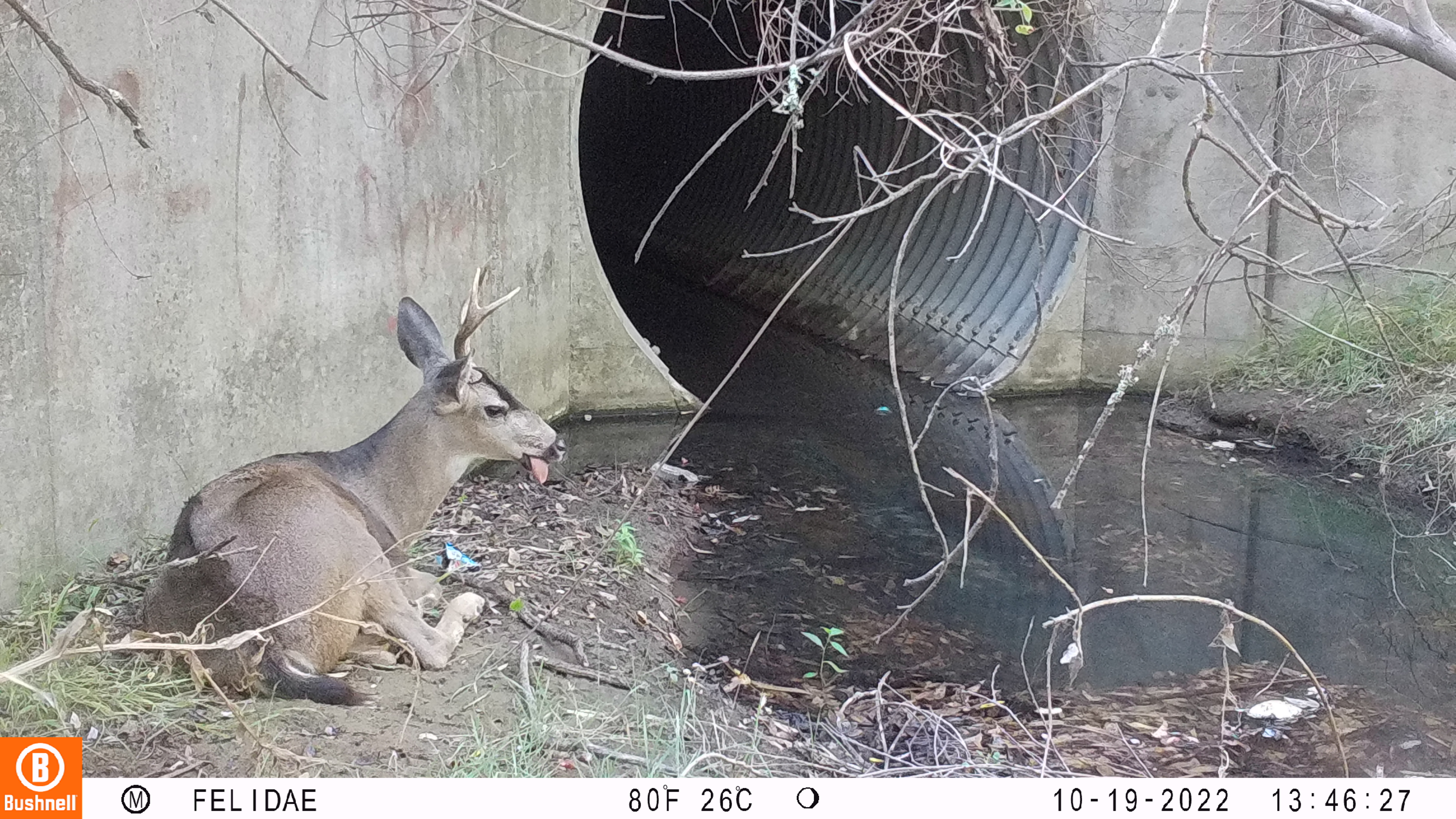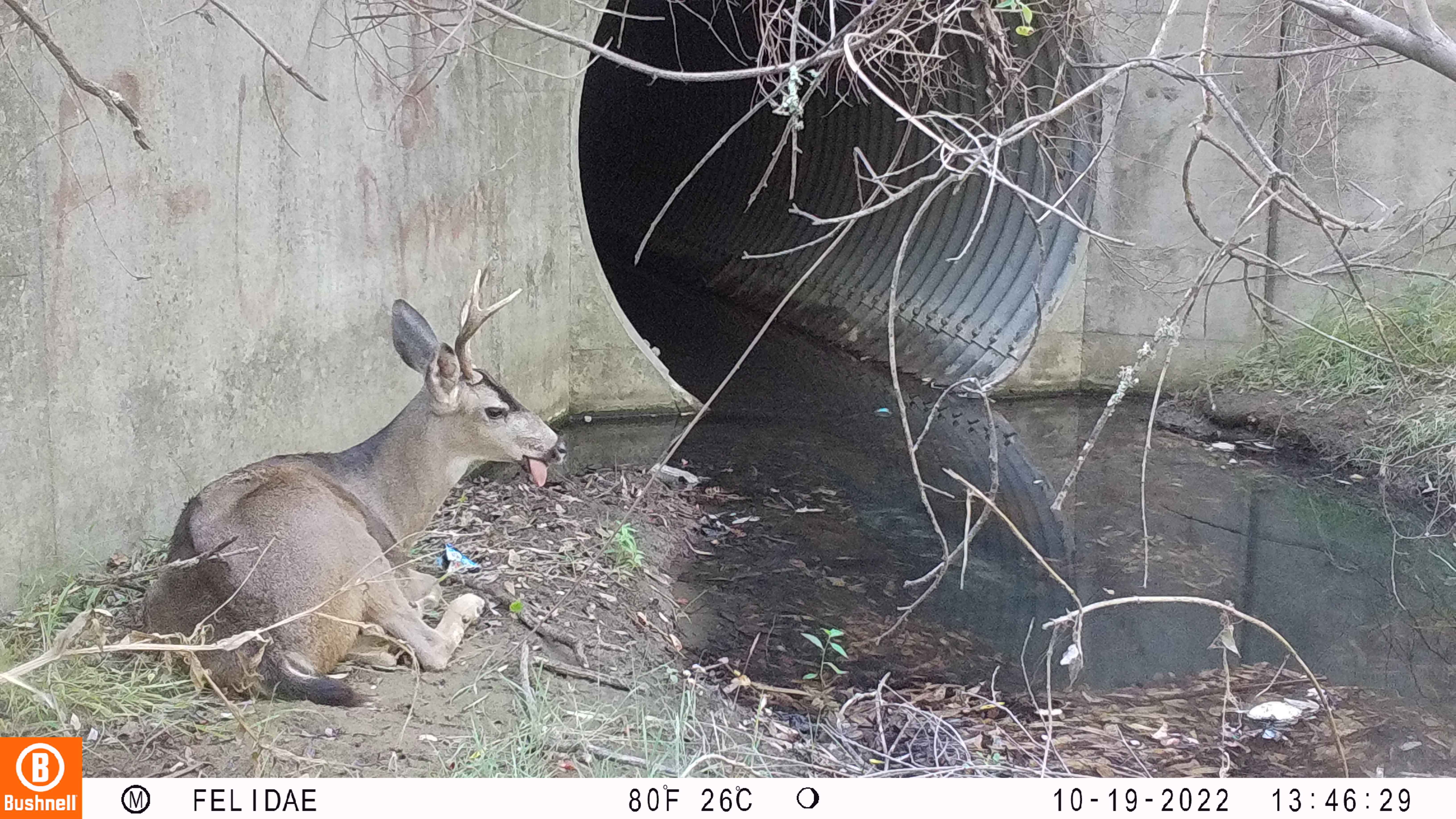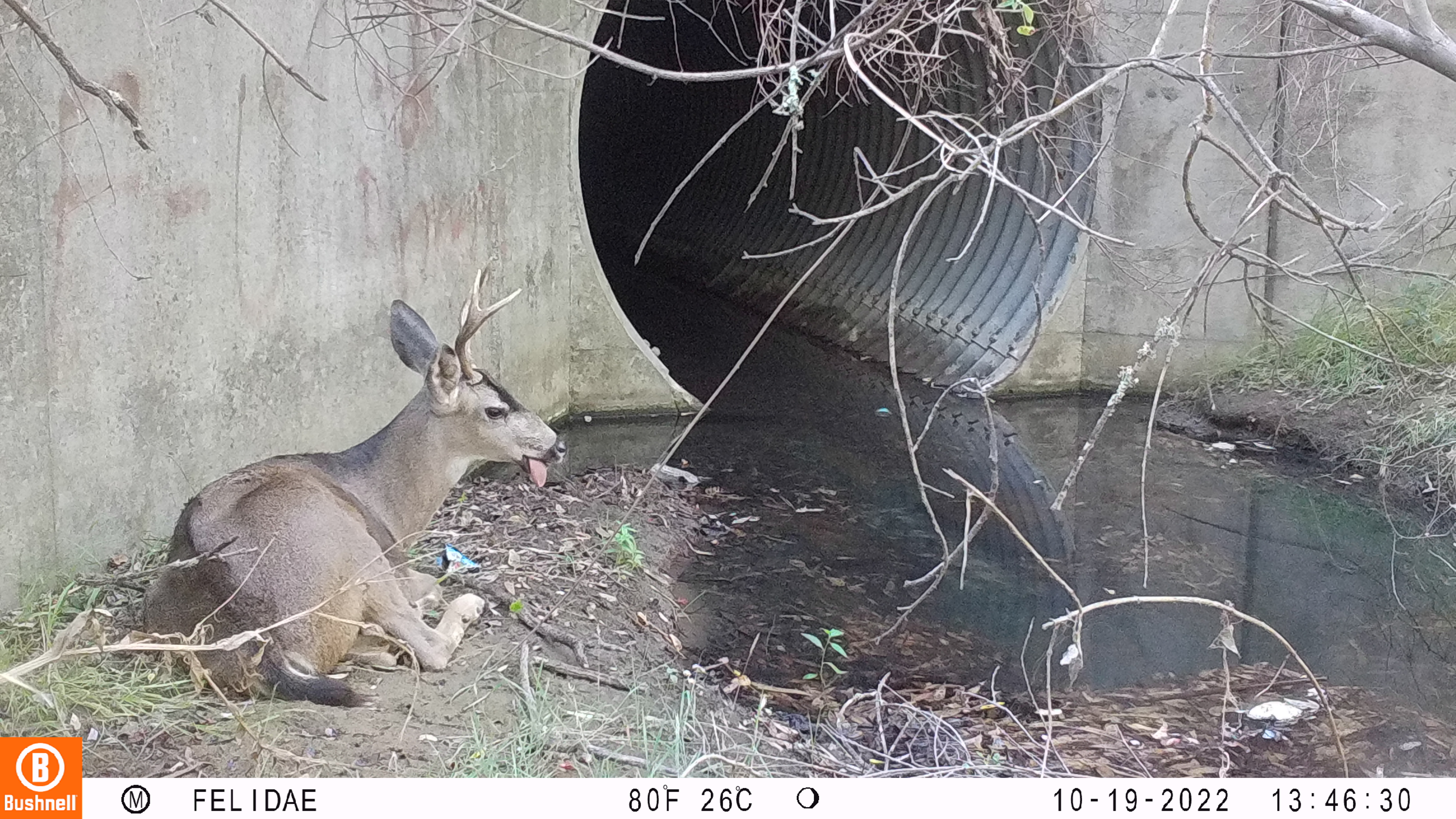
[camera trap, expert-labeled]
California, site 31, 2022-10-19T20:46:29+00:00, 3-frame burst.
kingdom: Animalia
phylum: Chordata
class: Mammalia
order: Artiodactyla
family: Cervidae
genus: Odocoileus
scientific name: Odocoileus hemionus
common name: mule deer